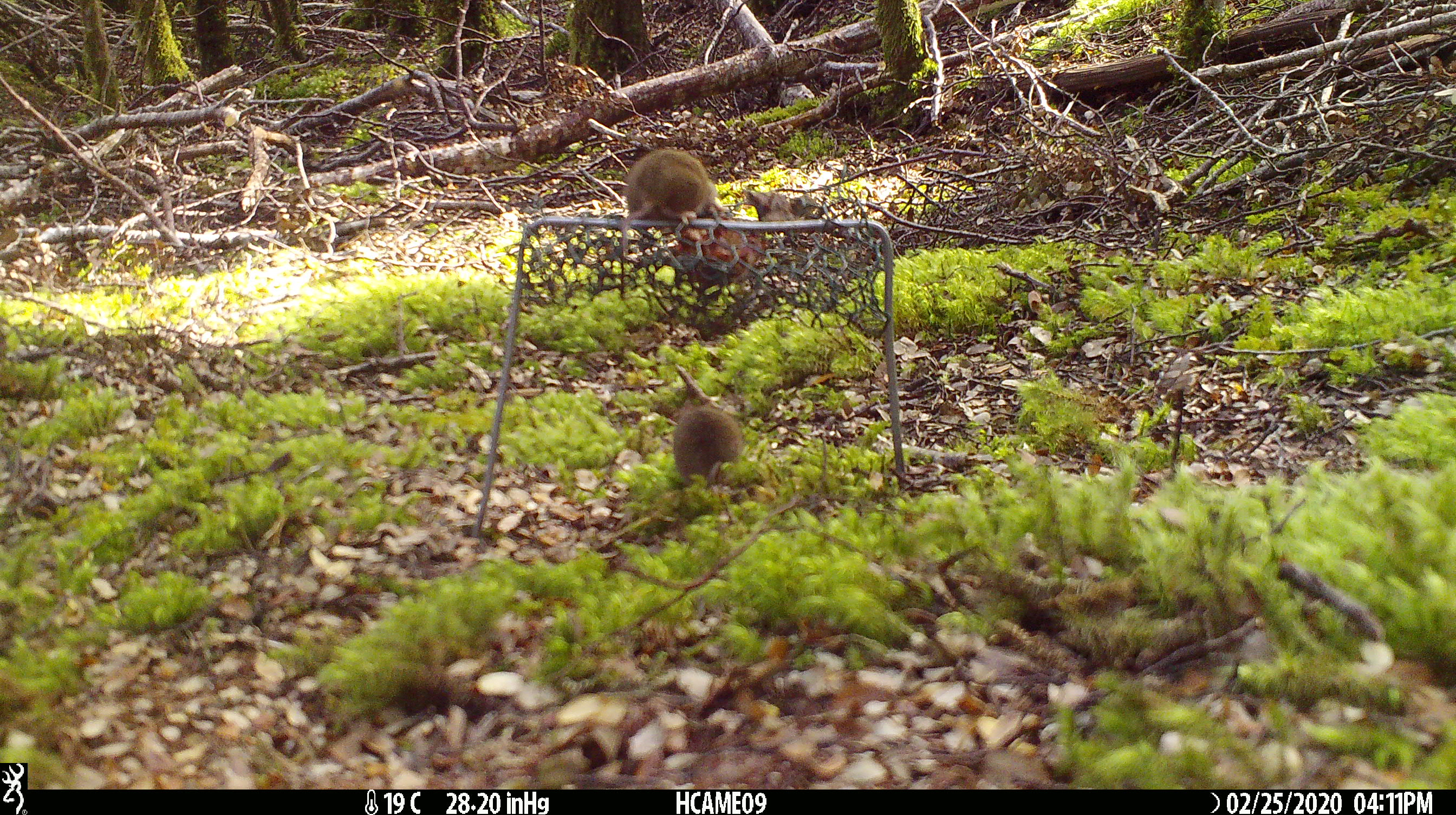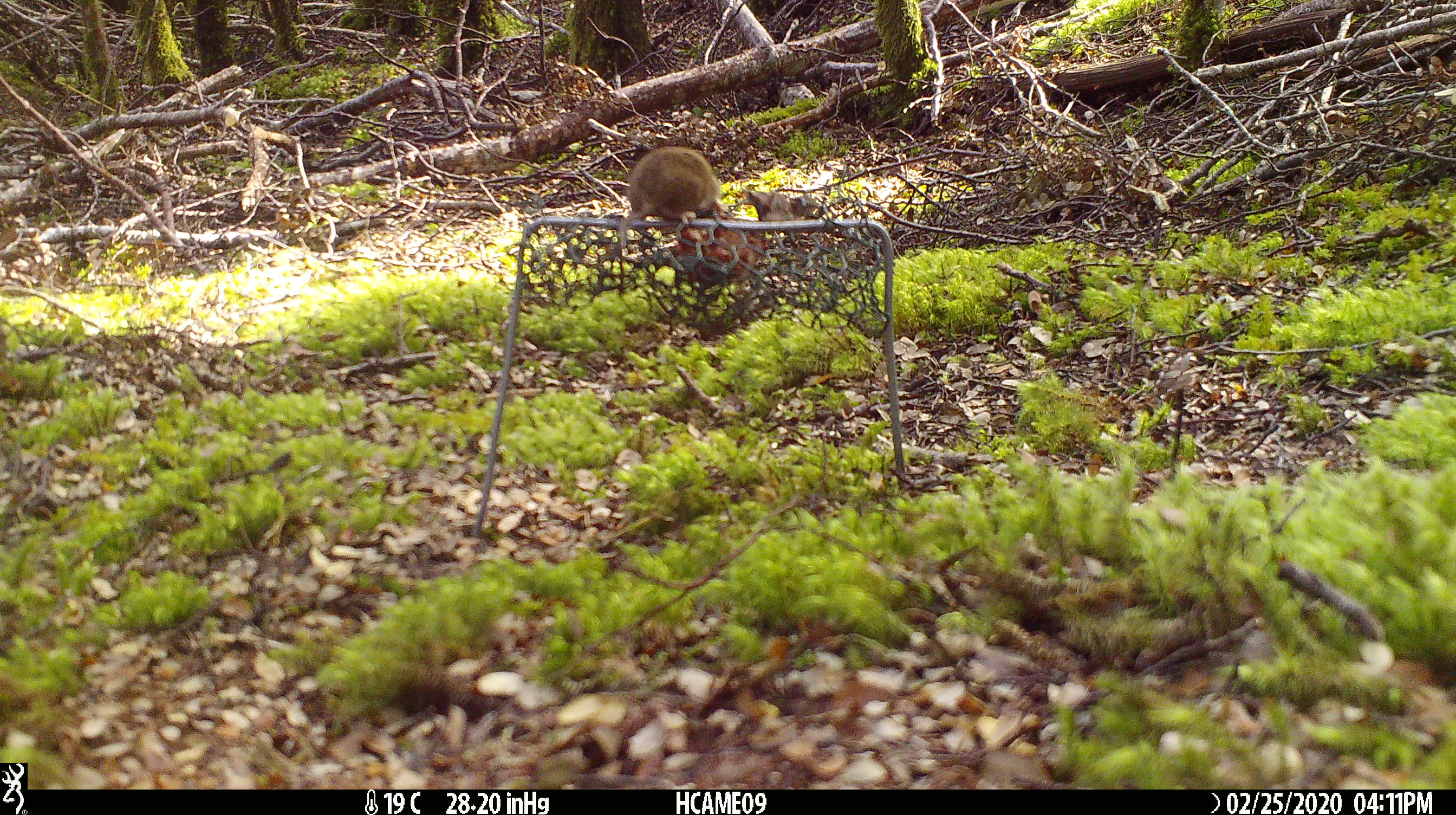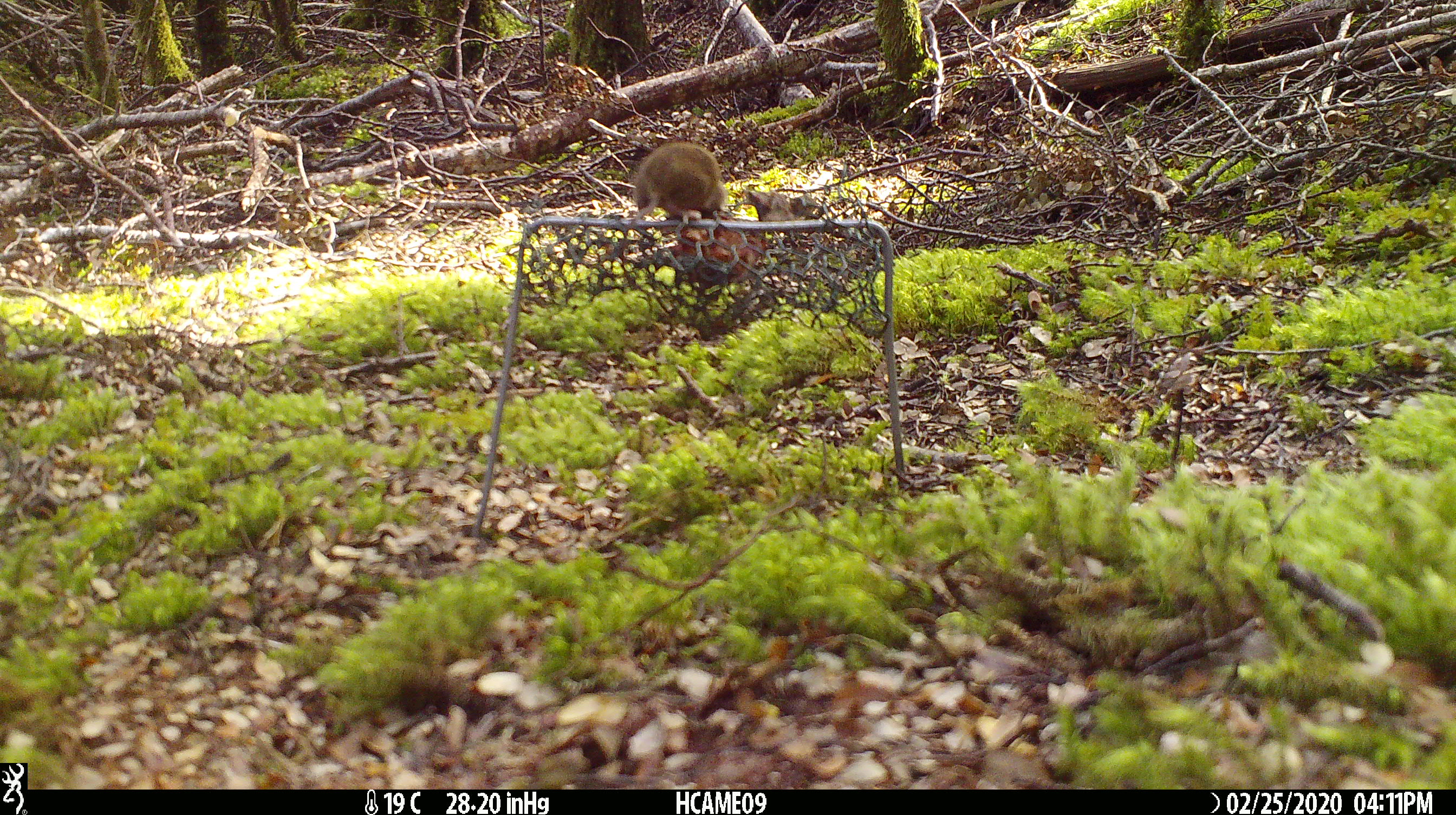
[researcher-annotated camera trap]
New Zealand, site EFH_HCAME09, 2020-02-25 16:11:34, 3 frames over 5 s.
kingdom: Animalia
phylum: Chordata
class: Mammalia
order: Rodentia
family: Muridae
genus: Mus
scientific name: Mus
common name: mouse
Mouse (Mus).